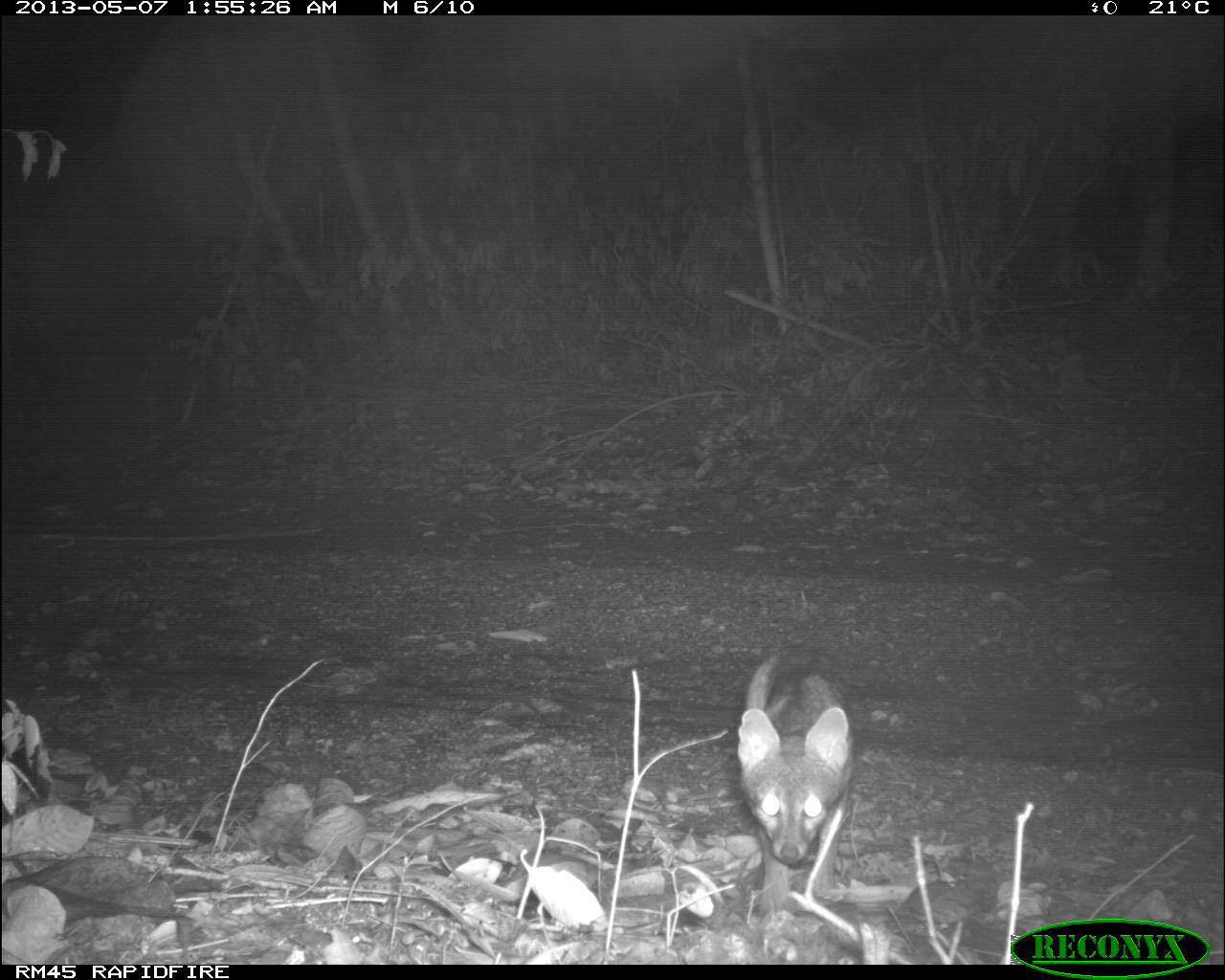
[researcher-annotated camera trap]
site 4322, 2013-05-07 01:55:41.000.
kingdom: Animalia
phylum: Chordata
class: Mammalia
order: Carnivora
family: Canidae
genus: Urocyon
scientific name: Urocyon cinereoargenteus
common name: gray fox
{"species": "Urocyon cinereoargenteus (gray fox)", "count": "1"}